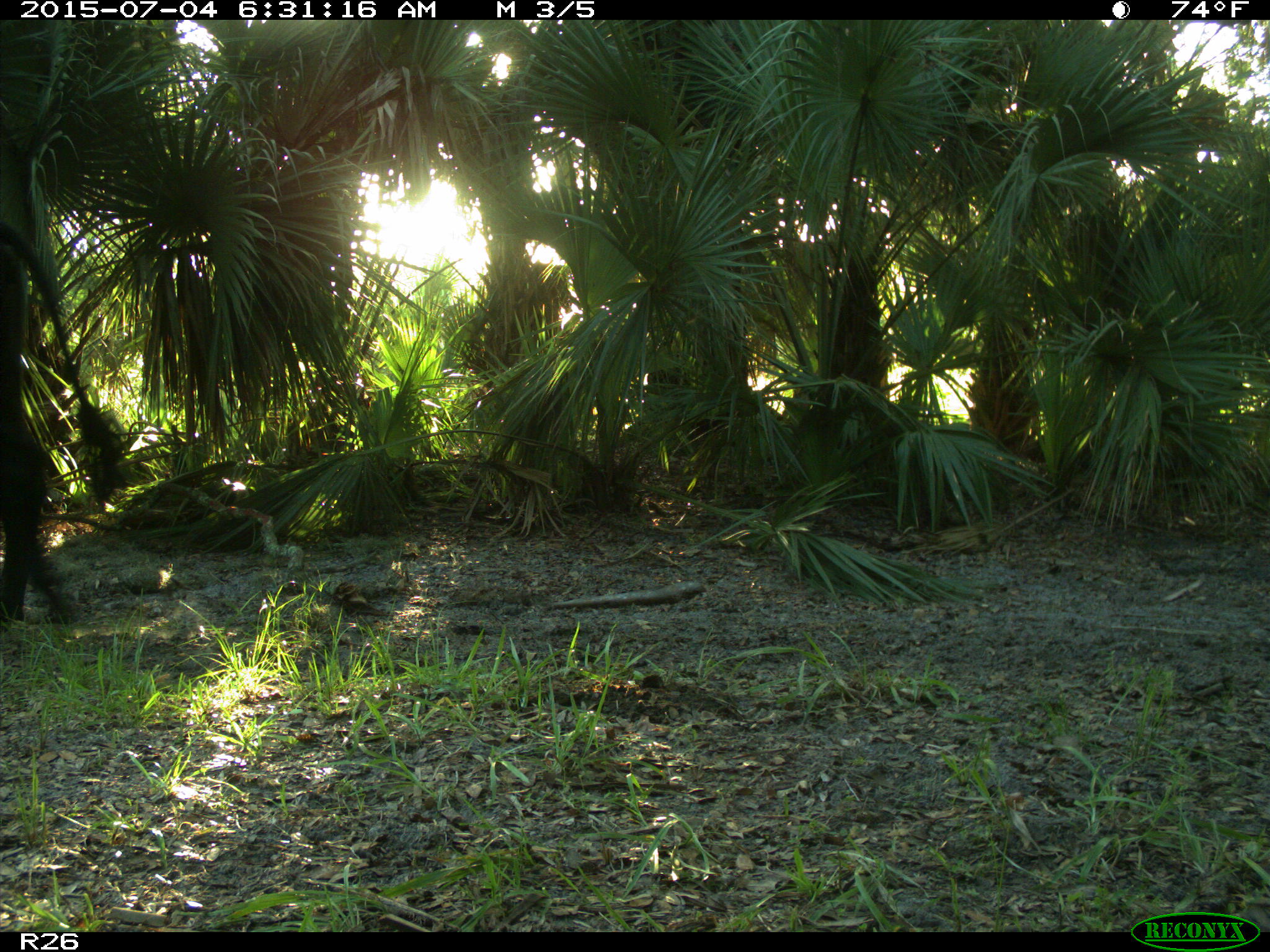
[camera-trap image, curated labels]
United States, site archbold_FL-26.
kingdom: Animalia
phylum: Chordata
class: Mammalia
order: Artiodactyla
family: Bovidae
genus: Bos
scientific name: Bos taurus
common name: domestic cow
Bos taurus (domestic cow).